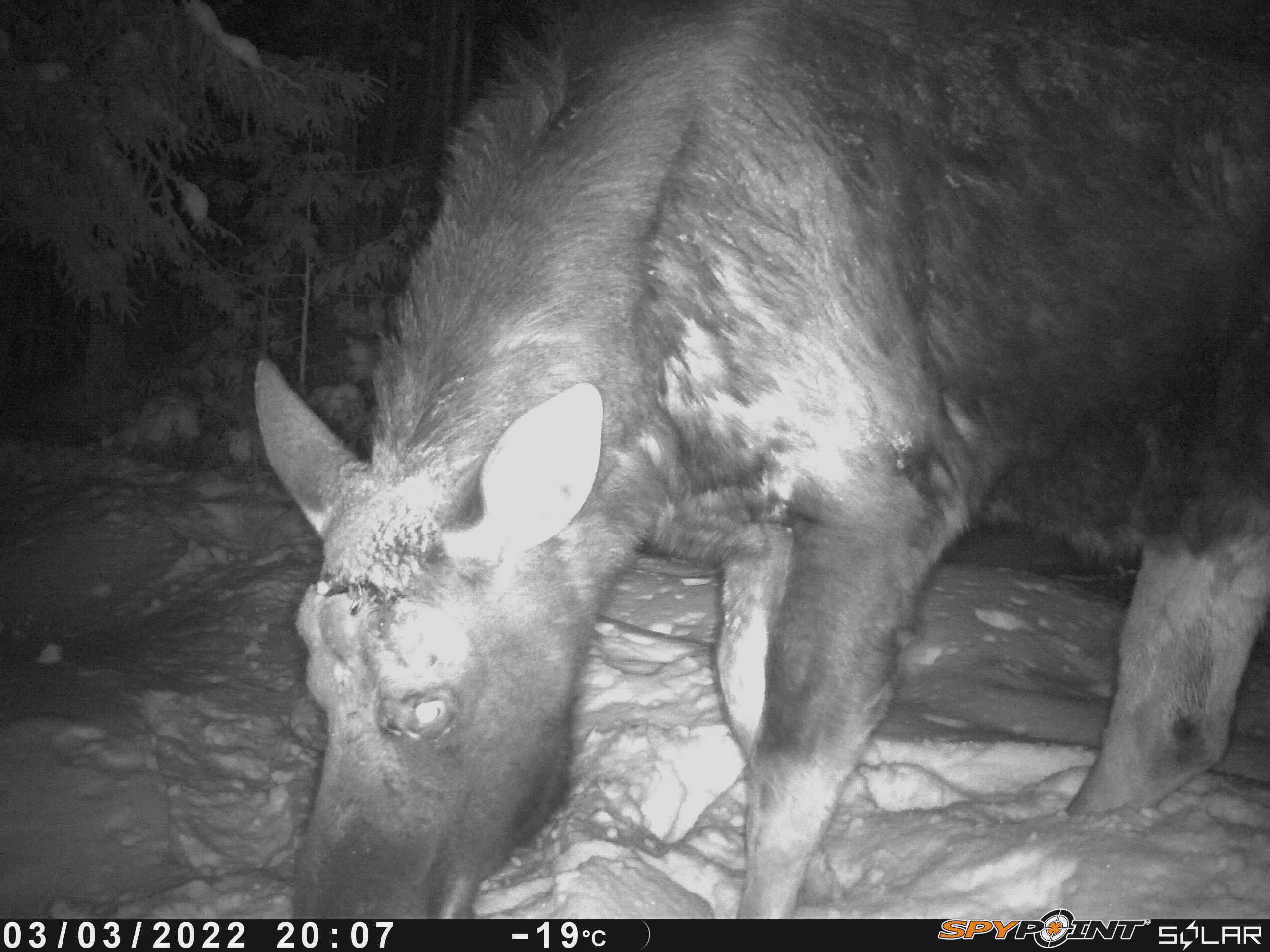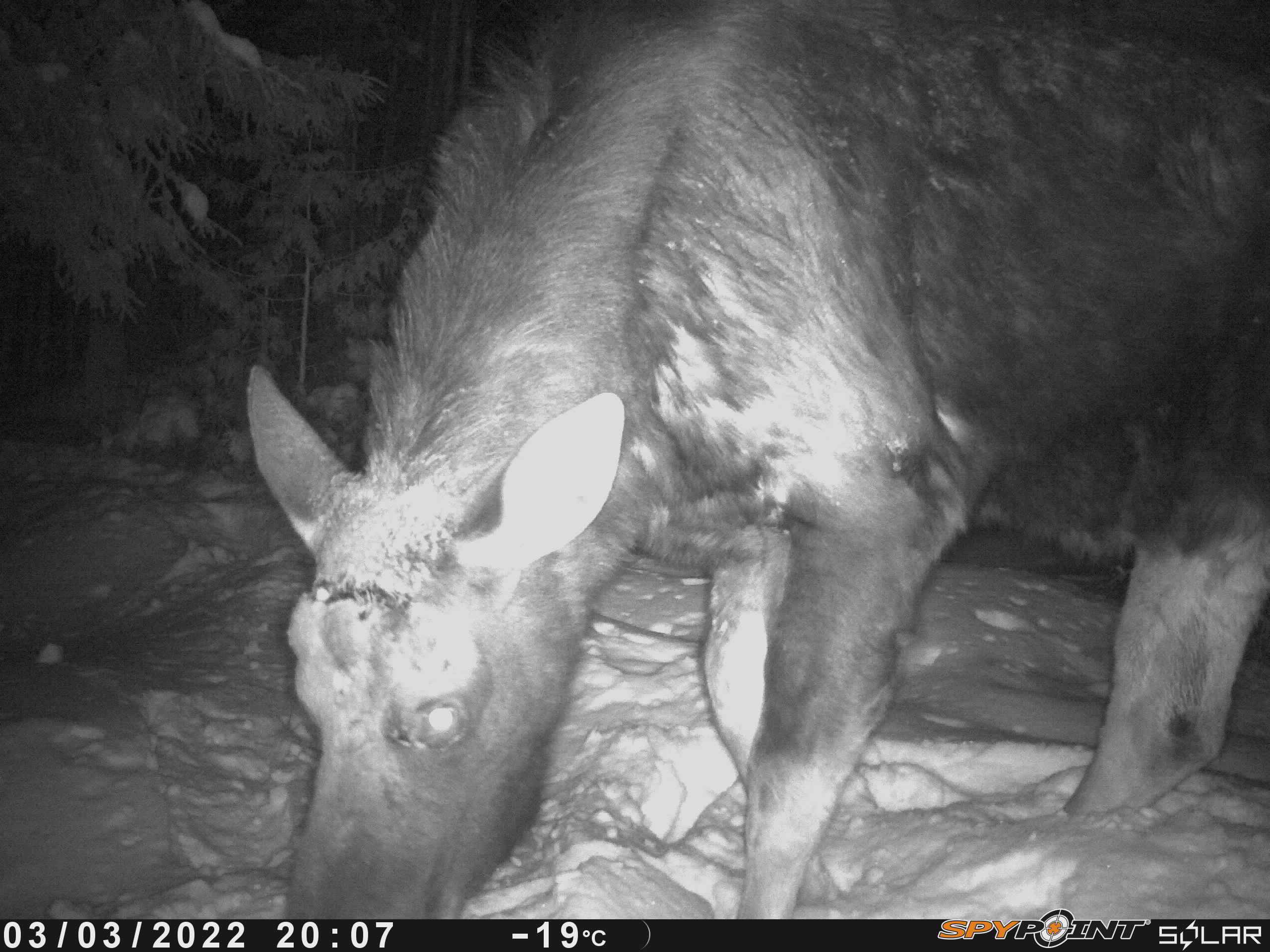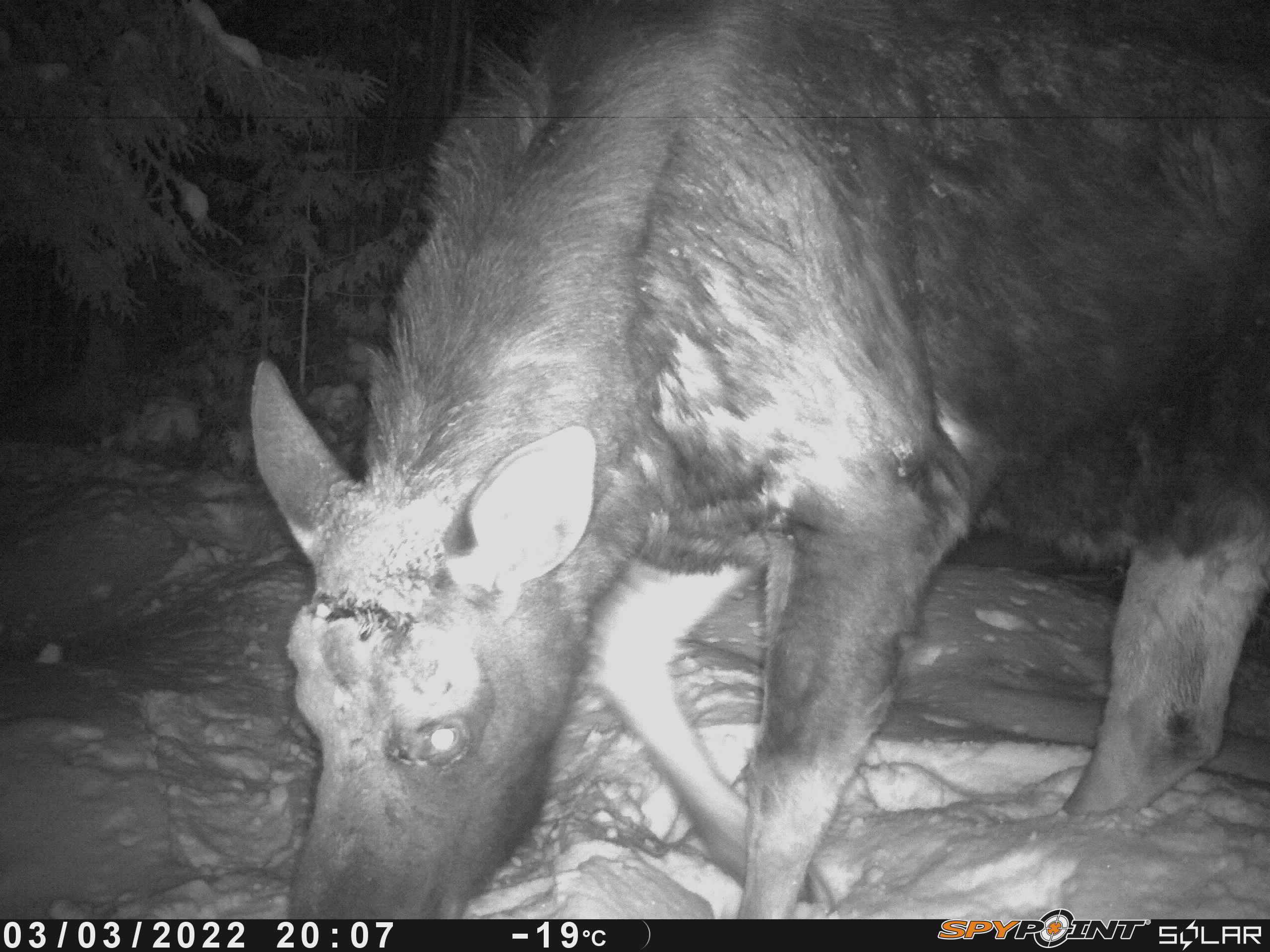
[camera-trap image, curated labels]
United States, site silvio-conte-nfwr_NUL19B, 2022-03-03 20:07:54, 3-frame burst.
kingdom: Animalia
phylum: Chordata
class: Mammalia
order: Artiodactyla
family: Cervidae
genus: Alces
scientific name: Alces alces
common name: moose